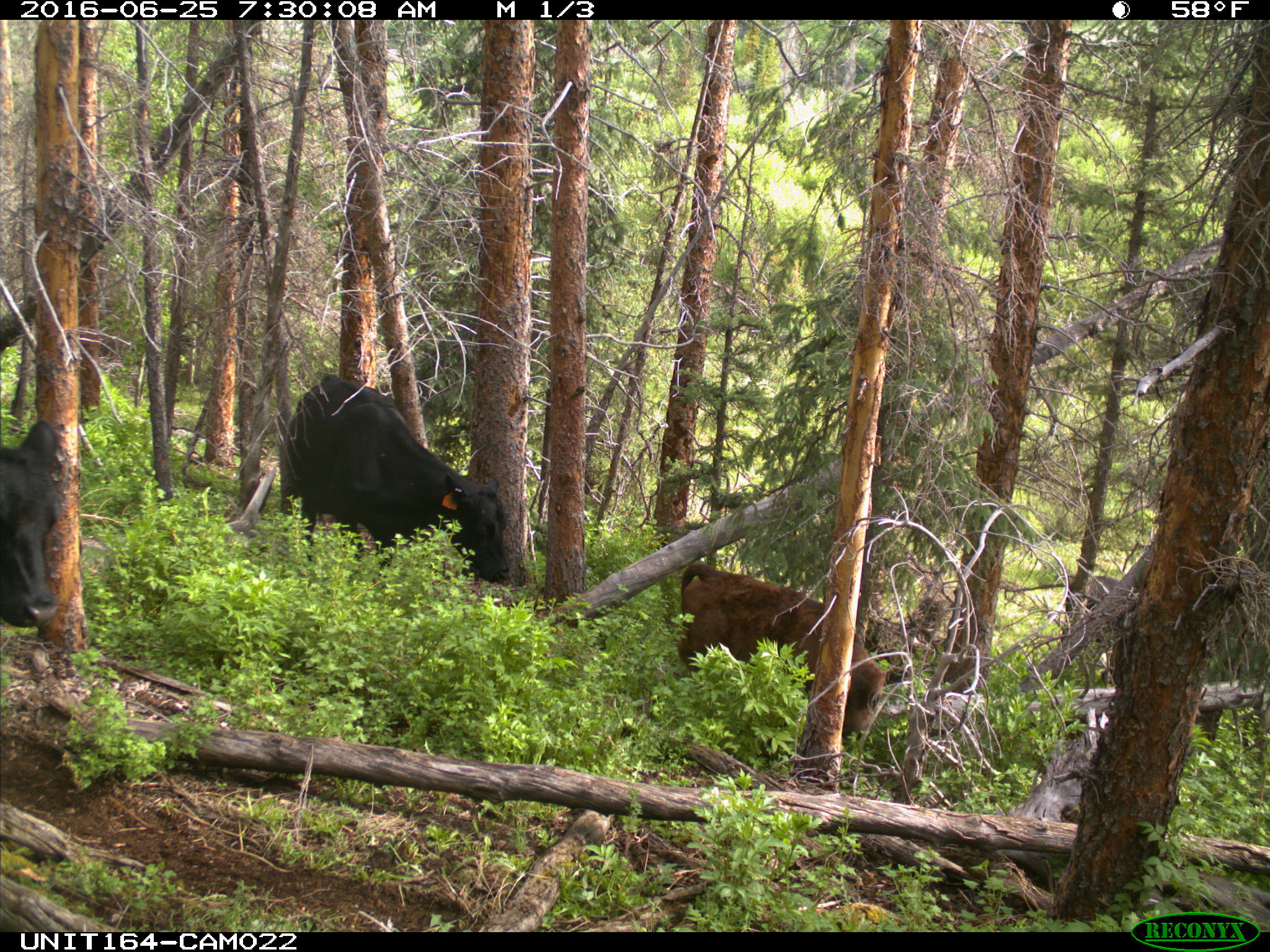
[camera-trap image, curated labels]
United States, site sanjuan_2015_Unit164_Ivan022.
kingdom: Animalia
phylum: Chordata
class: Mammalia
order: Artiodactyla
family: Bovidae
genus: Bos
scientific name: Bos taurus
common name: domestic cow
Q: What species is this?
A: Bos taurus (domestic cow).